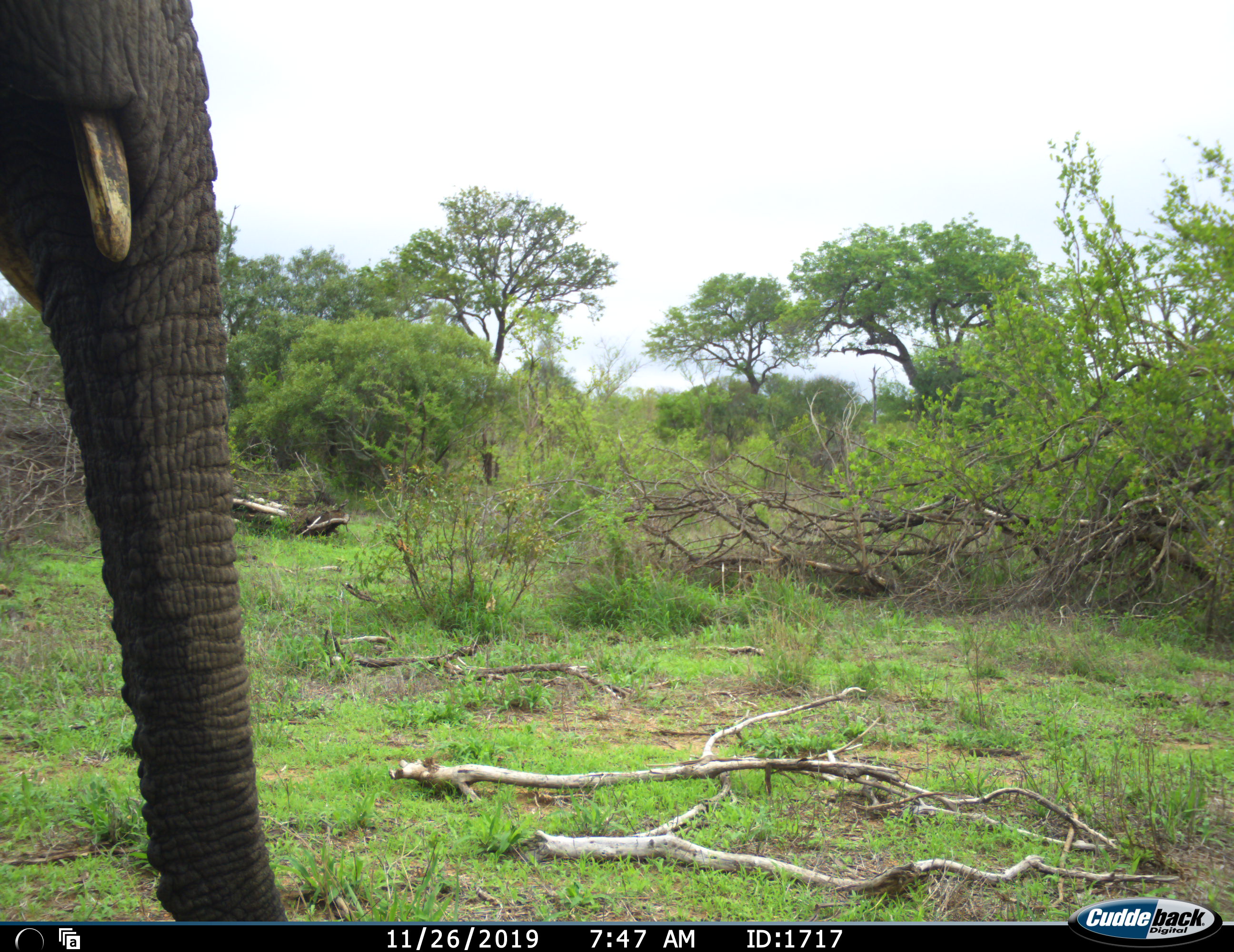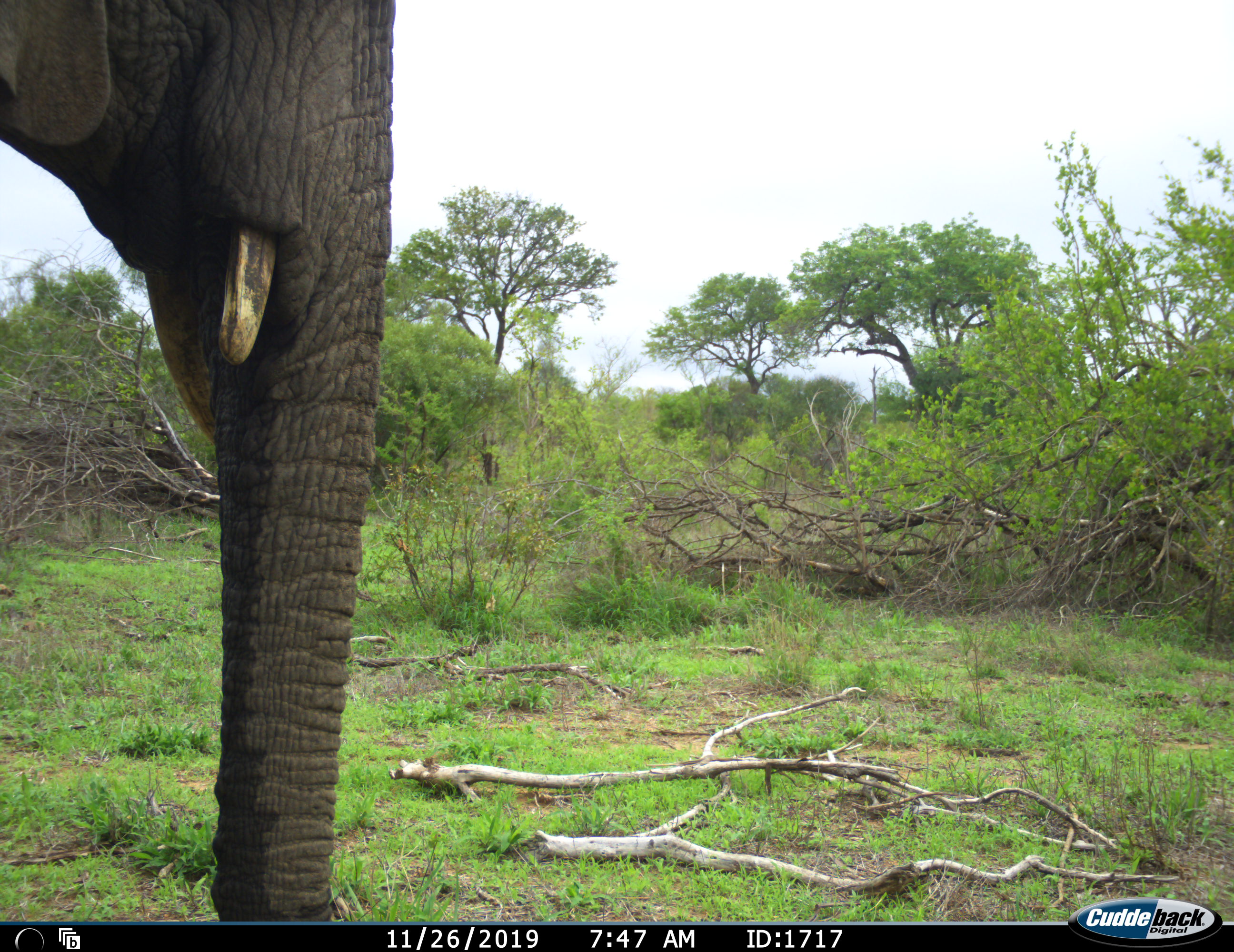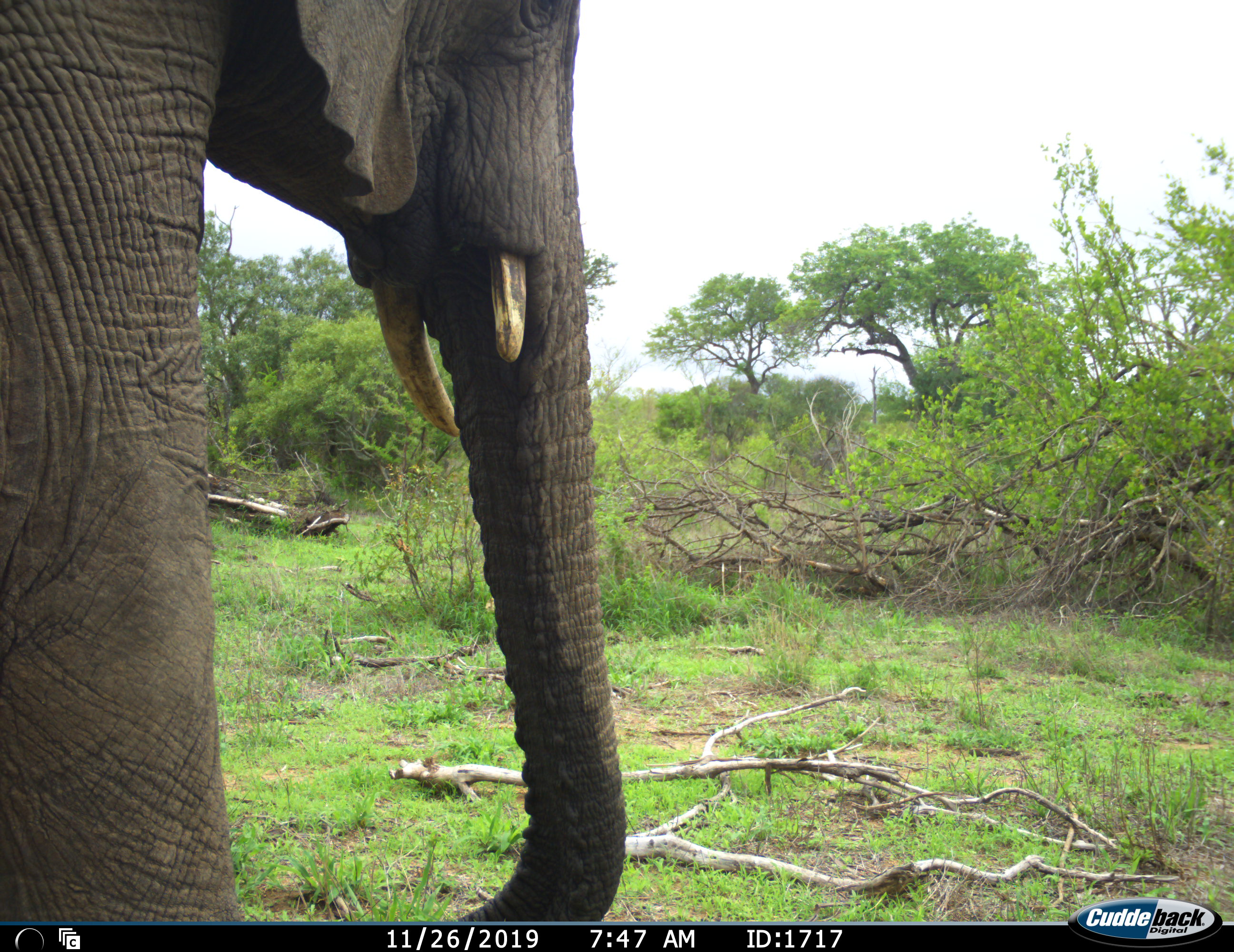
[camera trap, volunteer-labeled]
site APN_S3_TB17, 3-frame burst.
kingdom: Animalia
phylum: Chordata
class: Mammalia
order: Proboscidea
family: Elephantidae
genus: Loxodonta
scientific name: Loxodonta africana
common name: african bush elephant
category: elephant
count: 1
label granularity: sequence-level